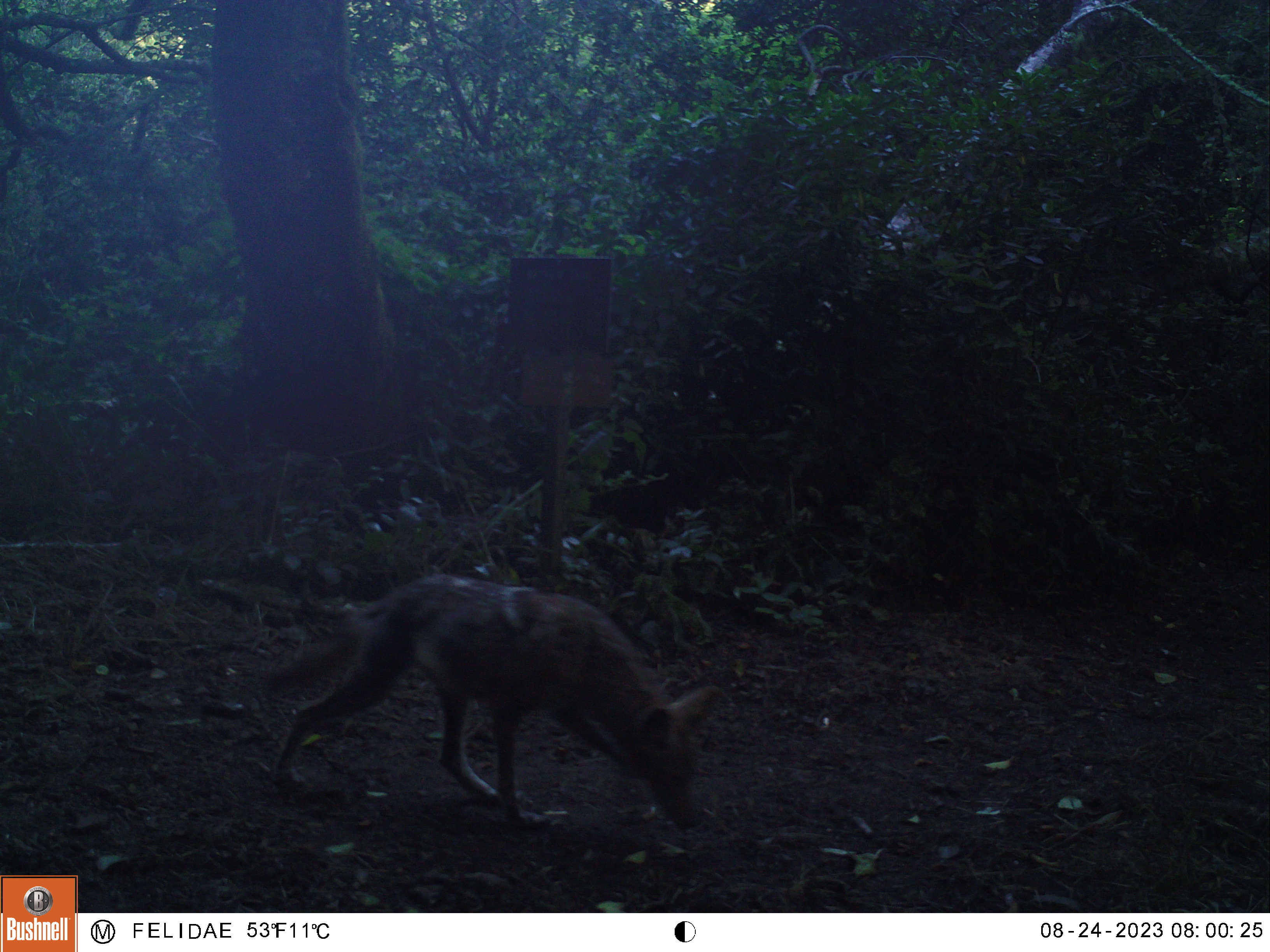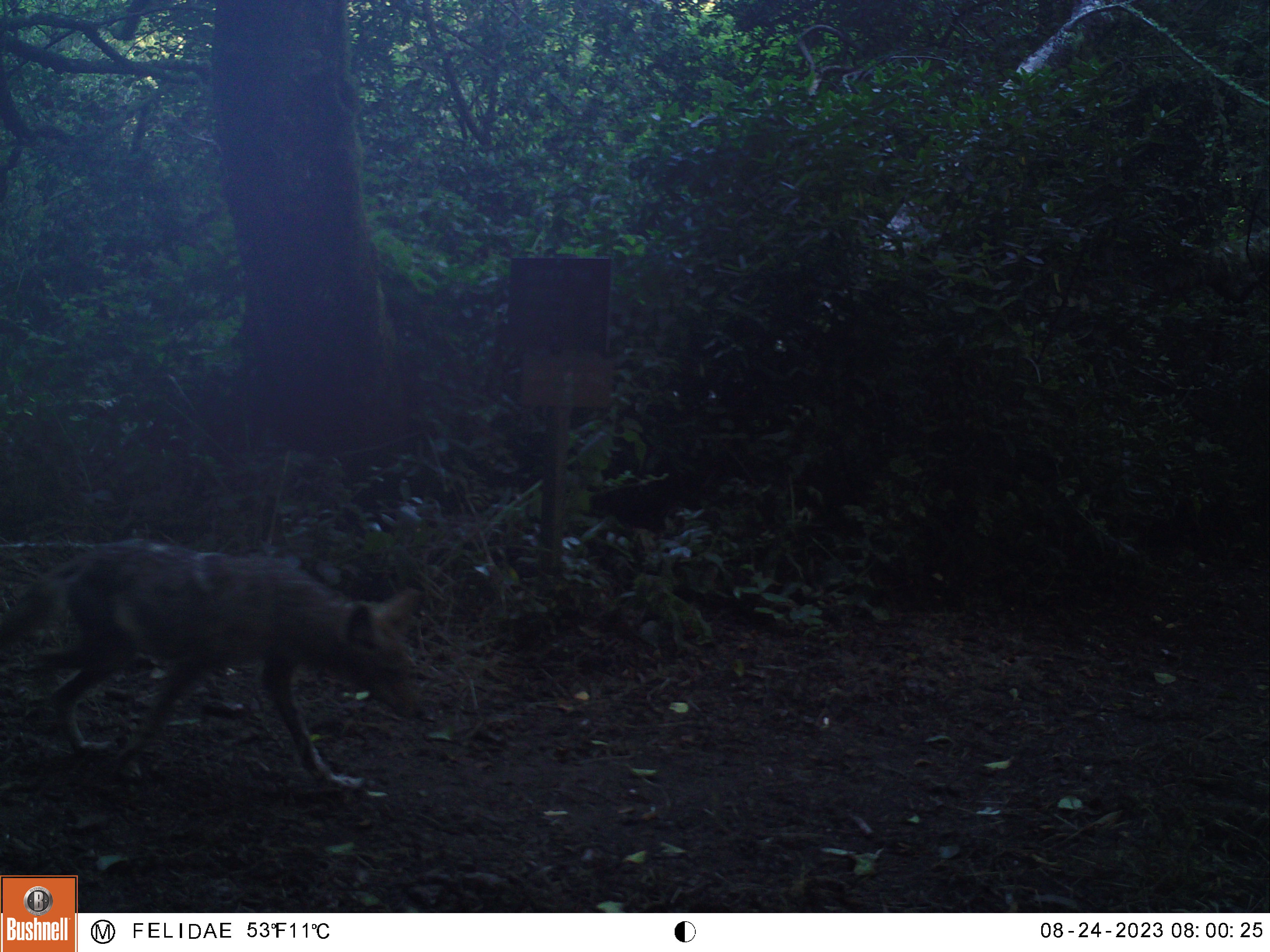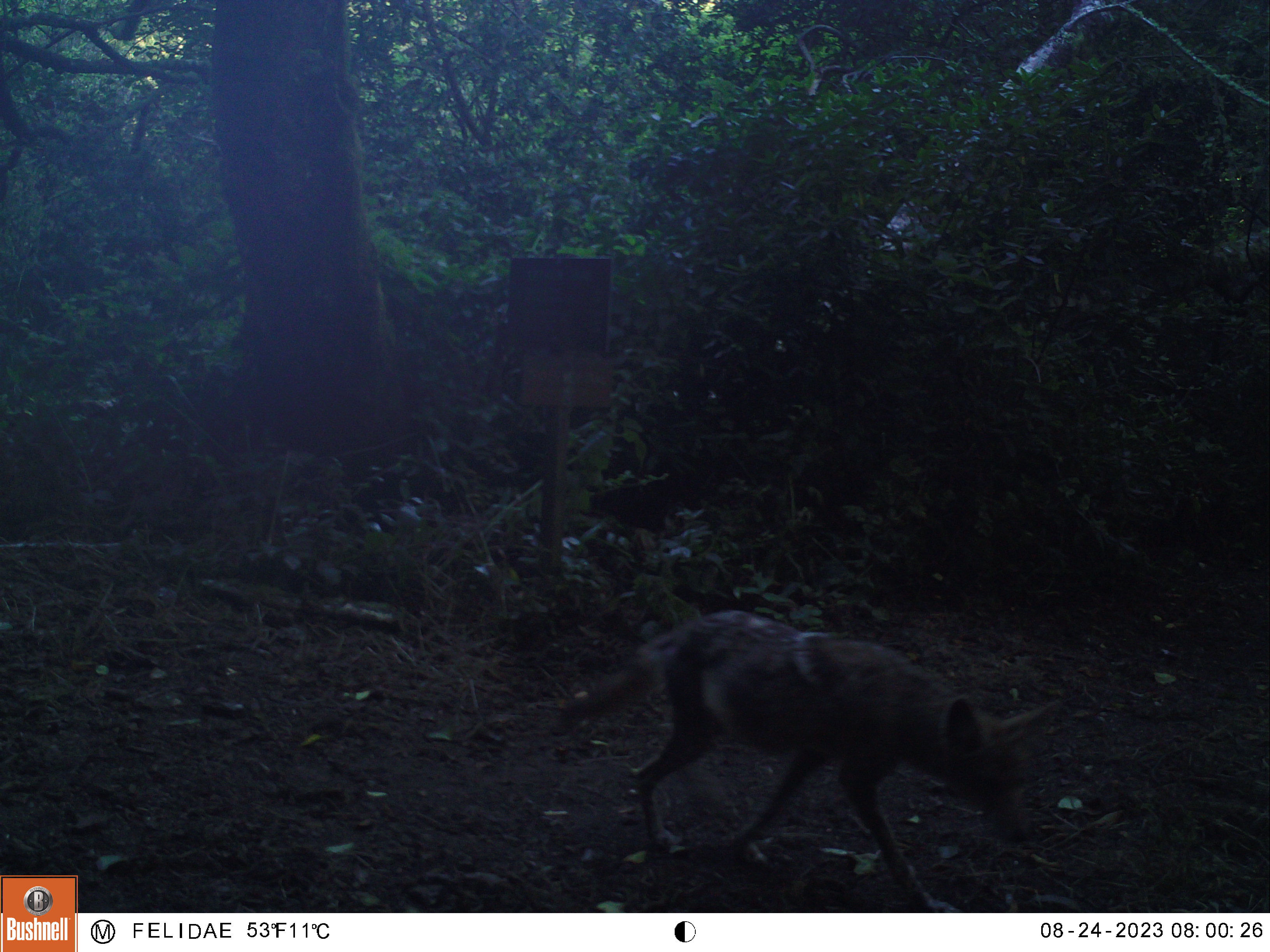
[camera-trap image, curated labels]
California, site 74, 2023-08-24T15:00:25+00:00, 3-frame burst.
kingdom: Animalia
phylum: Chordata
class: Mammalia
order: Carnivora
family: Canidae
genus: Canis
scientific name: Canis latrans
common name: coyote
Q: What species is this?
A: Coyote (Canis latrans).